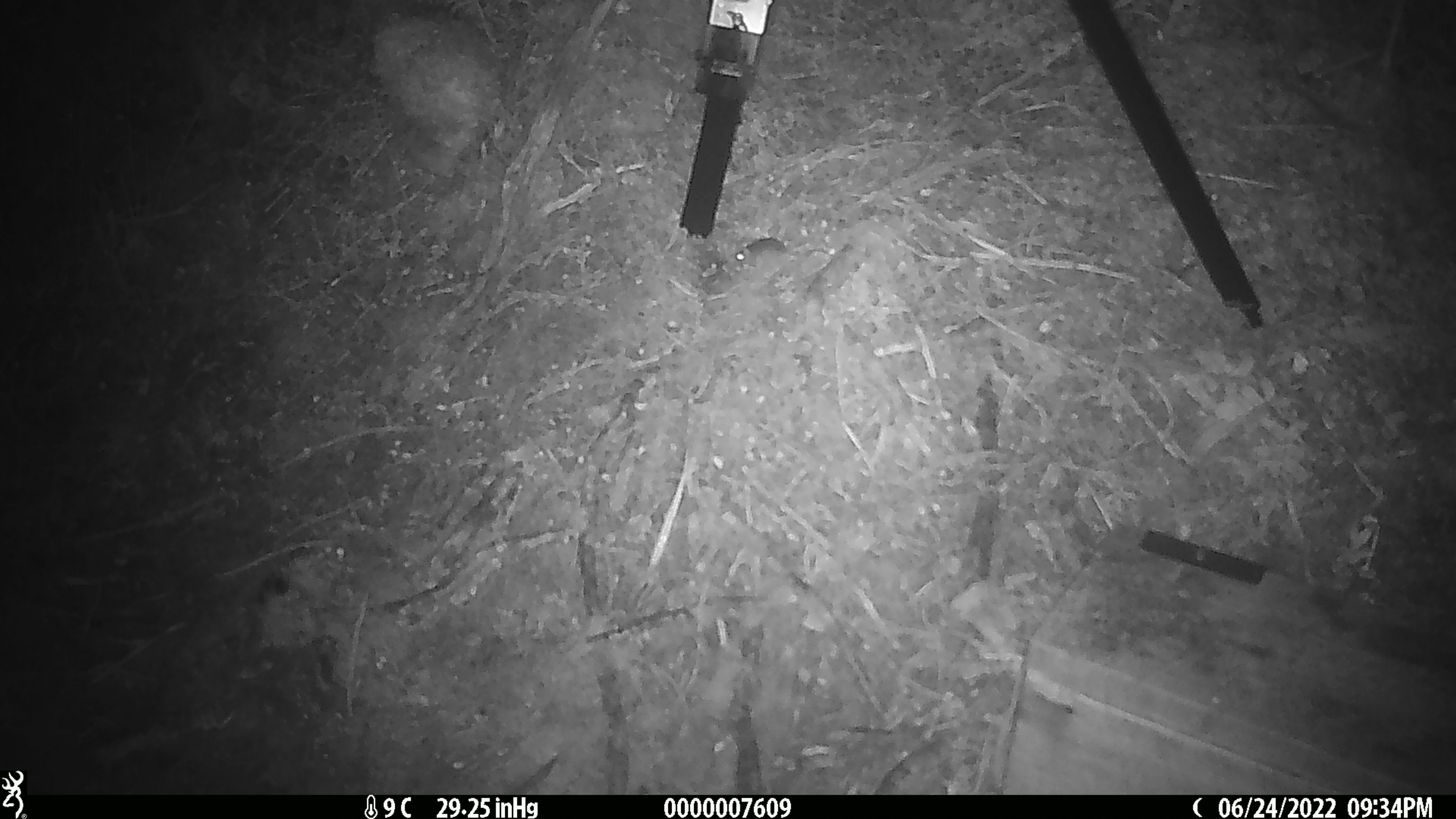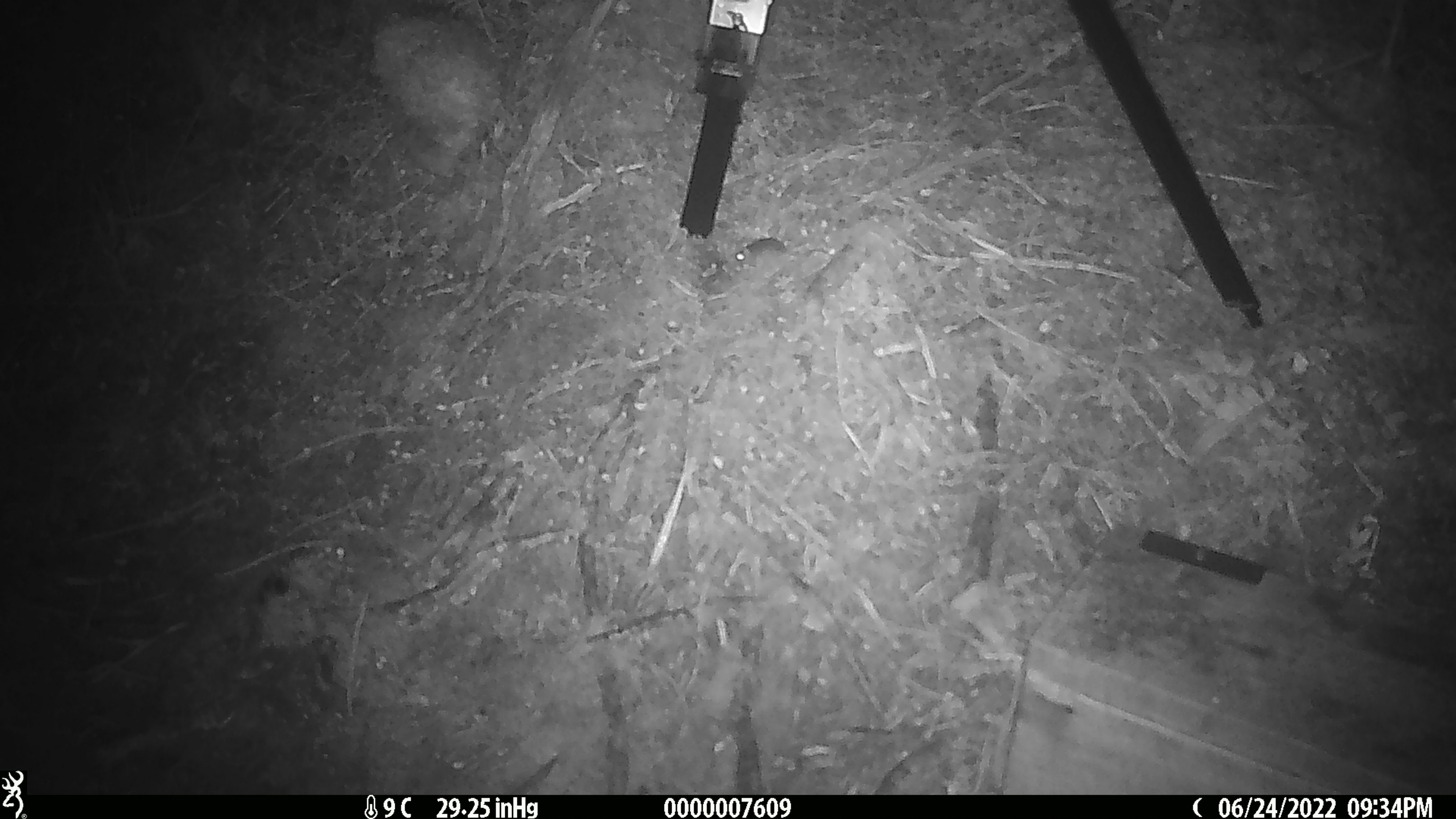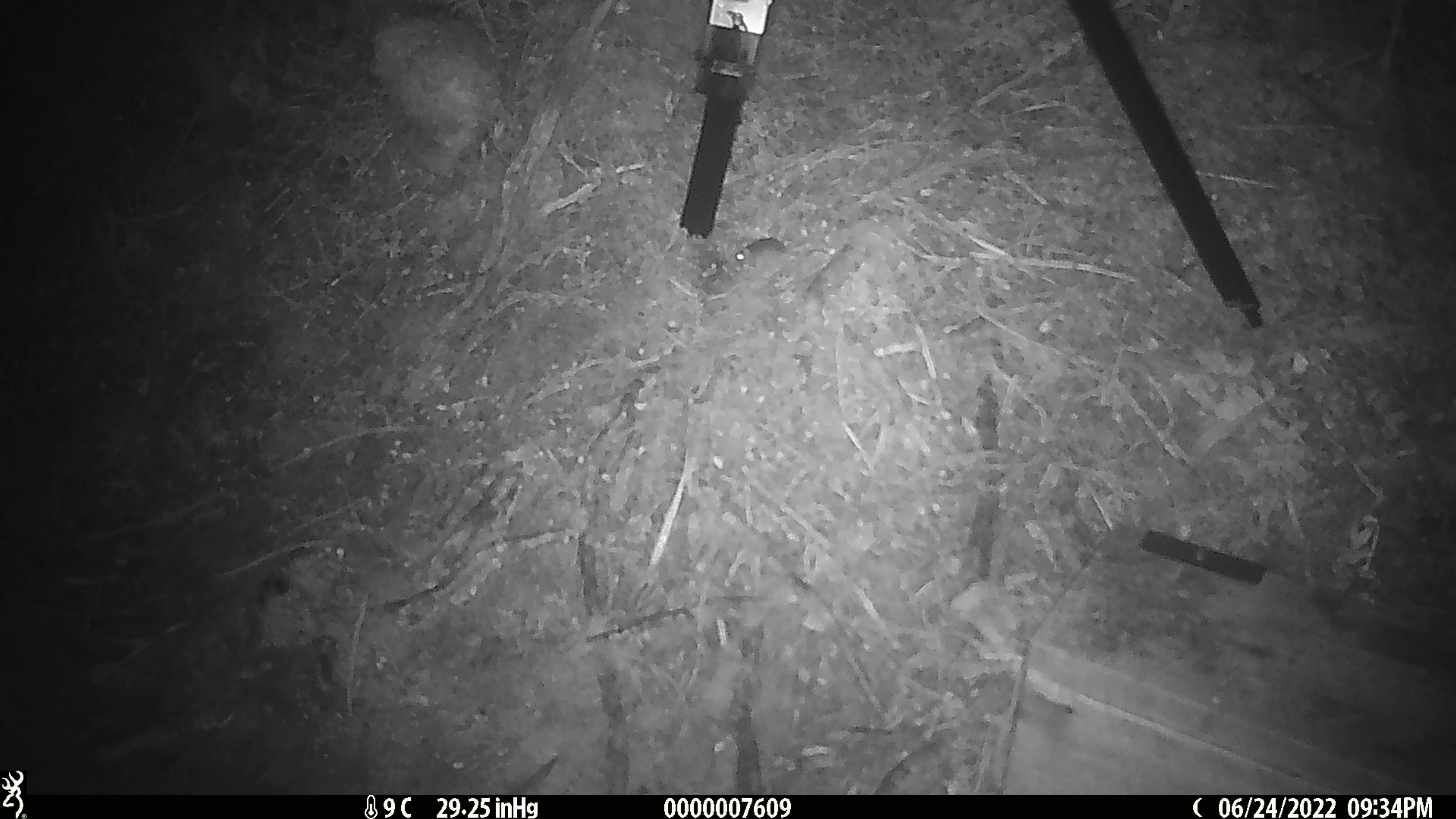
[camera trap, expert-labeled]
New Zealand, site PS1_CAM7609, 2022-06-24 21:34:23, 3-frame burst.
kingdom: Animalia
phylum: Chordata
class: Mammalia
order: Rodentia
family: Muridae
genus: Mus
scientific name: Mus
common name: mouse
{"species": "mouse (Mus)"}